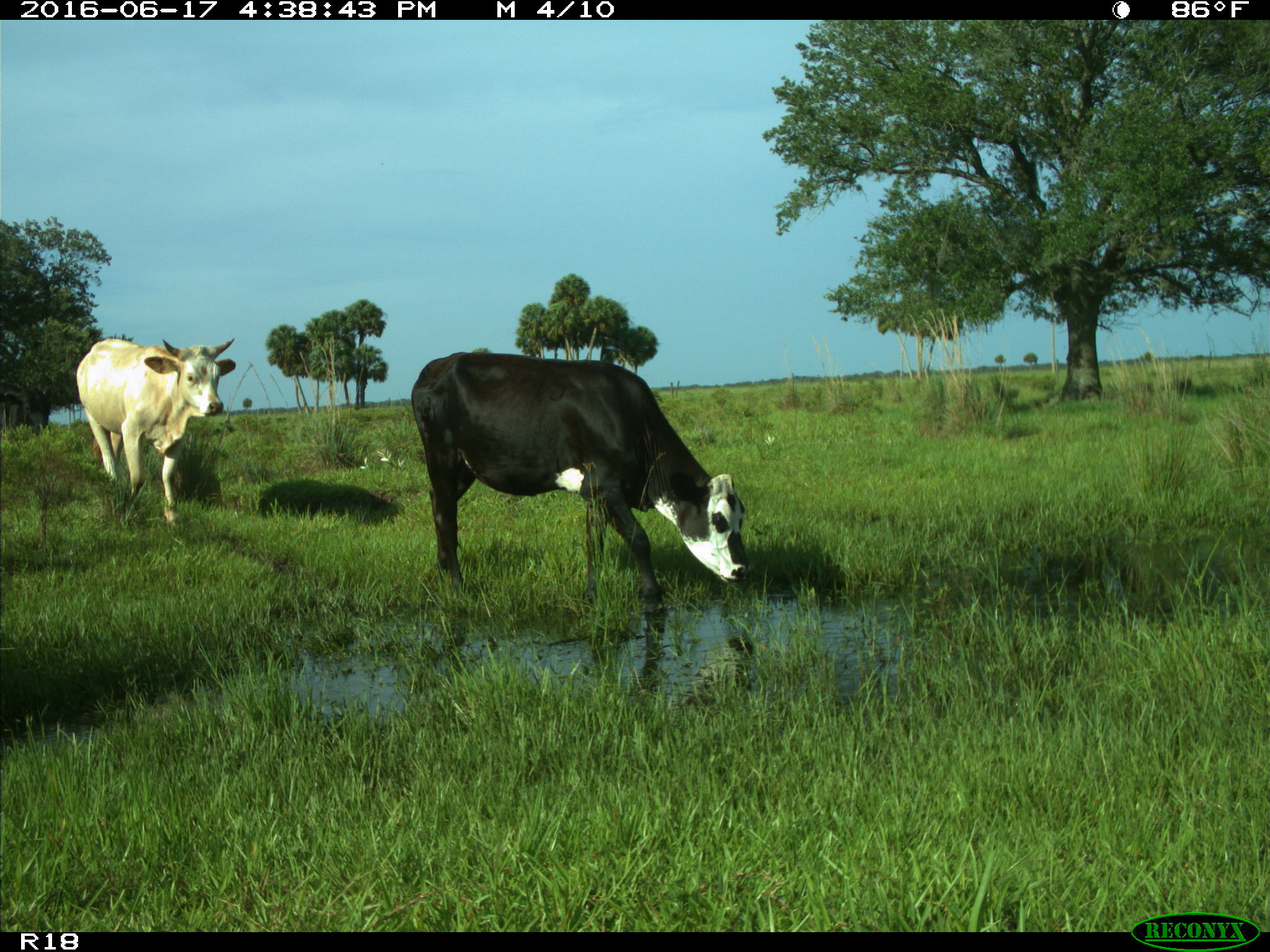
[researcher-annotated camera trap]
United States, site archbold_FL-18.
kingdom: Animalia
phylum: Chordata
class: Mammalia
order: Artiodactyla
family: Bovidae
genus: Bos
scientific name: Bos taurus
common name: domestic cow